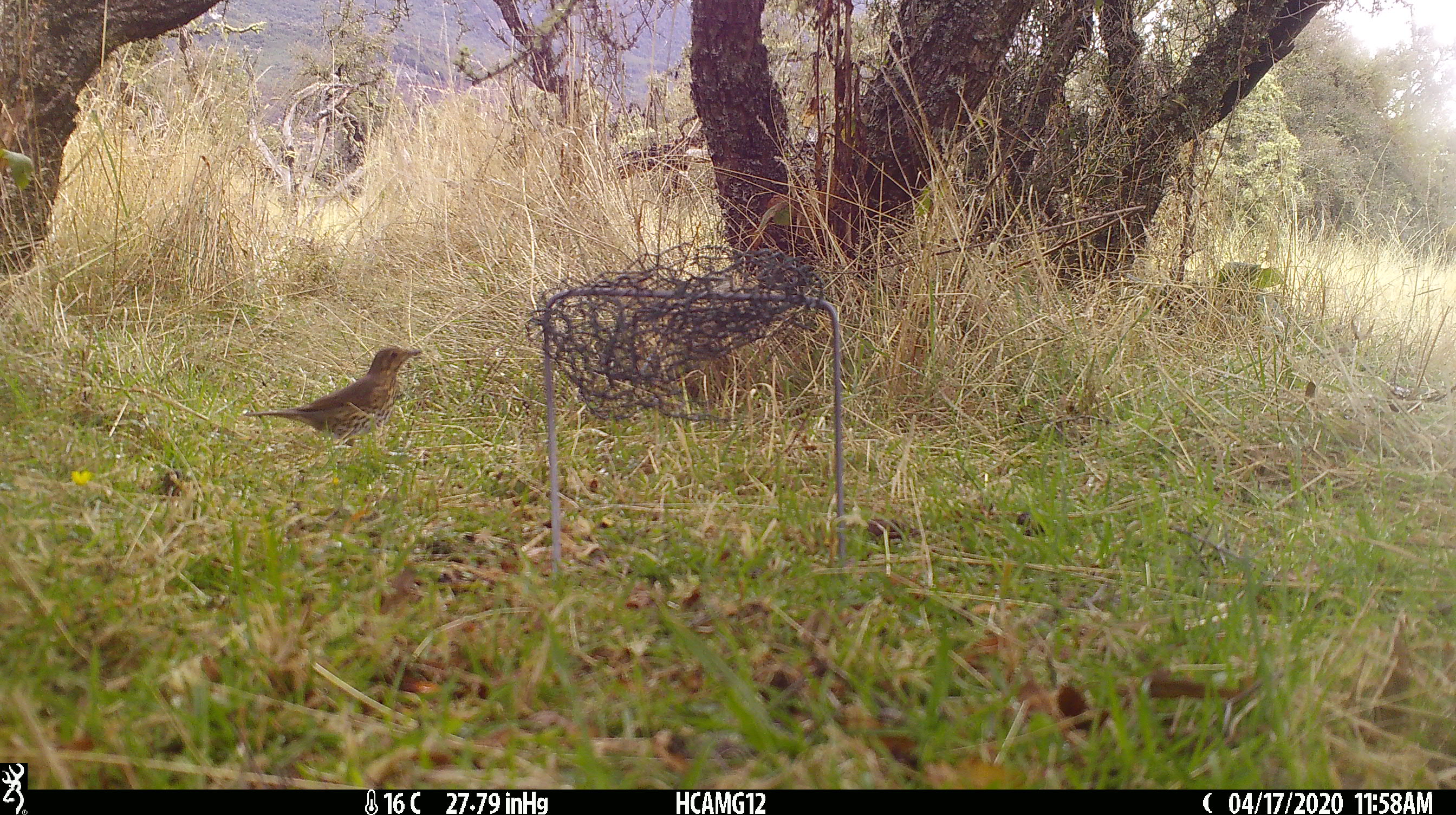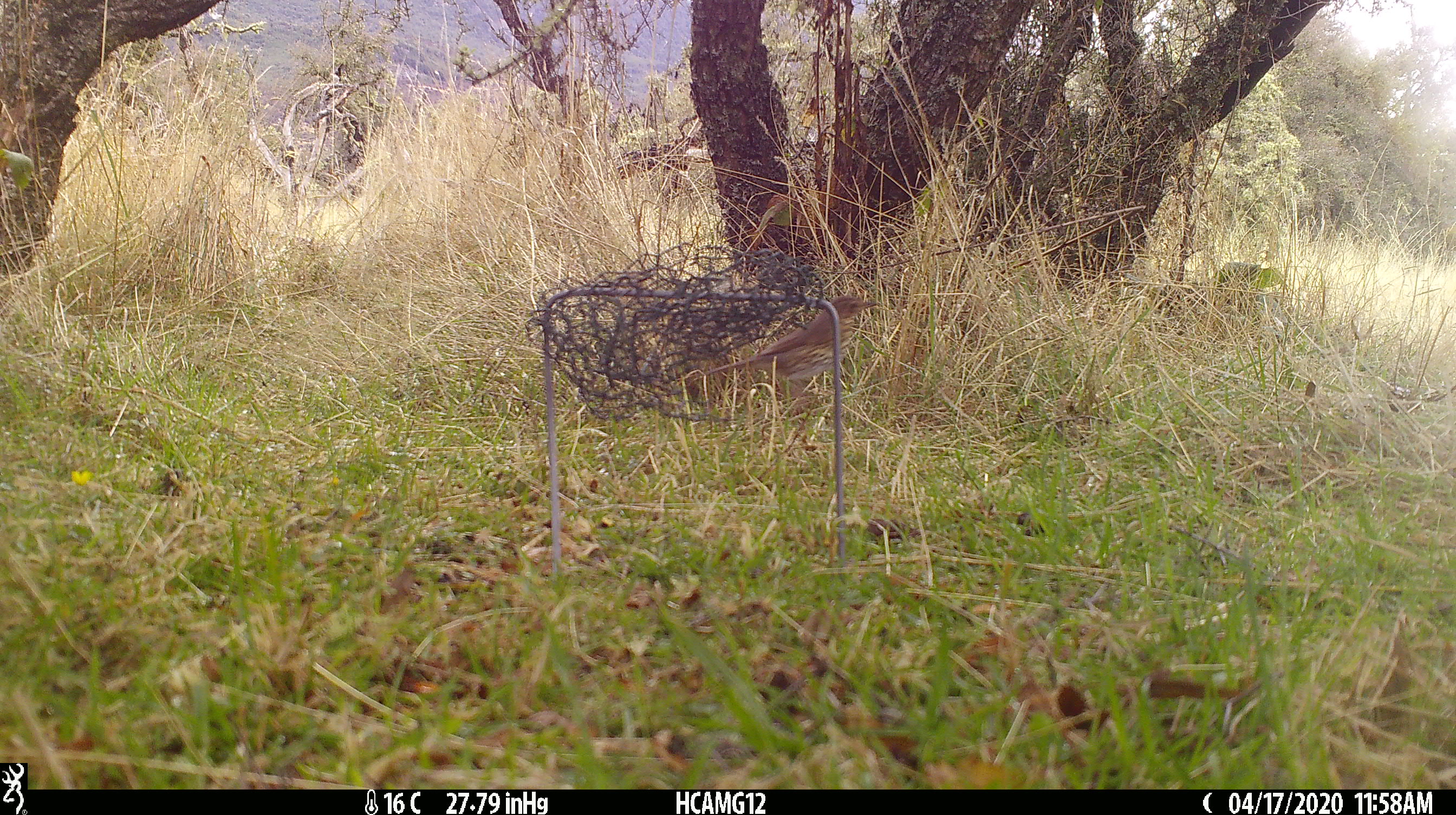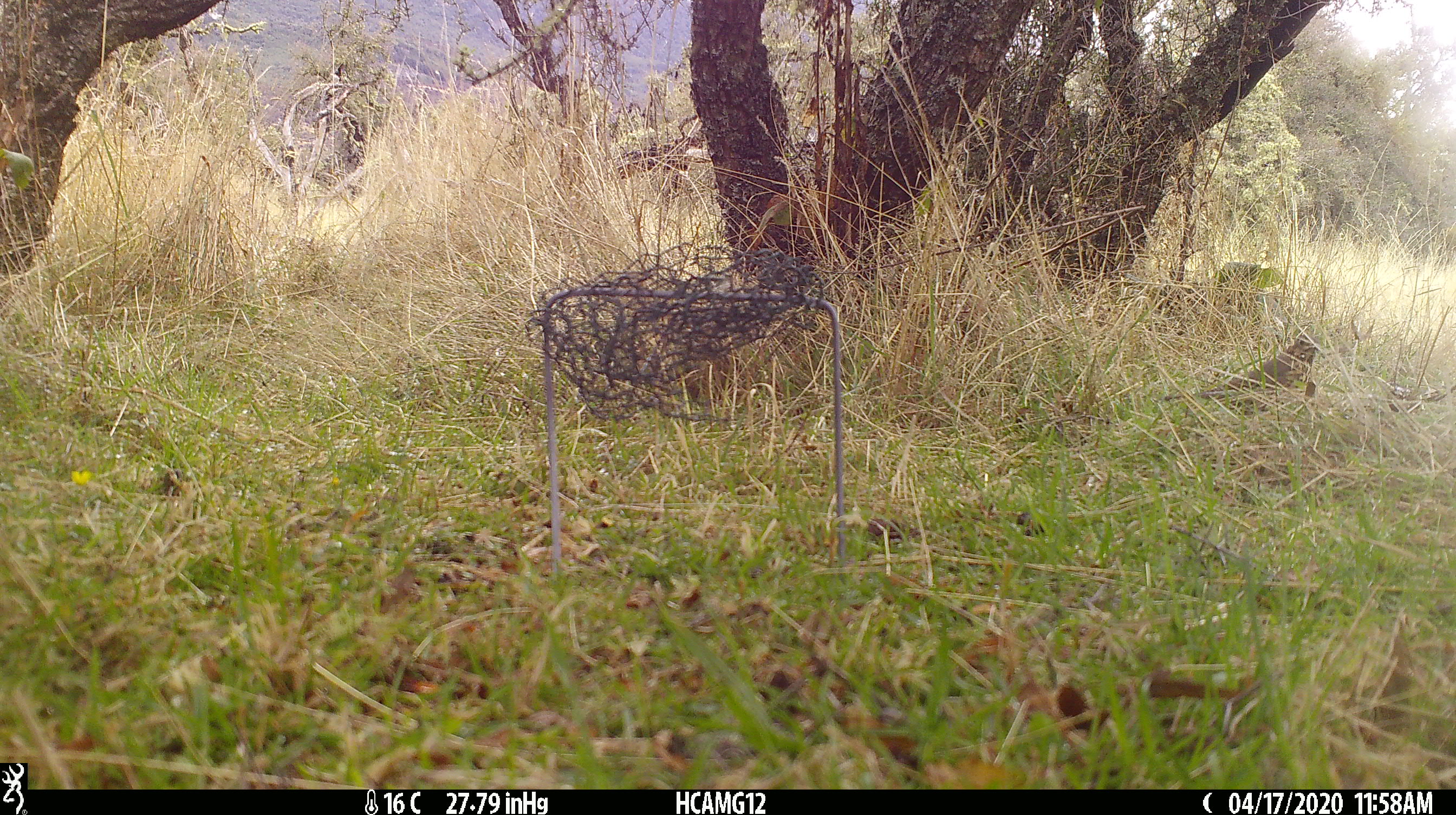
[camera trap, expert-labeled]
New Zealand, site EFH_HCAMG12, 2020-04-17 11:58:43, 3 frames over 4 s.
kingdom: Animalia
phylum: Chordata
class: Aves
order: Passeriformes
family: Turdidae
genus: Turdus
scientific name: Turdus philomelos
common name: song thrush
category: thrush